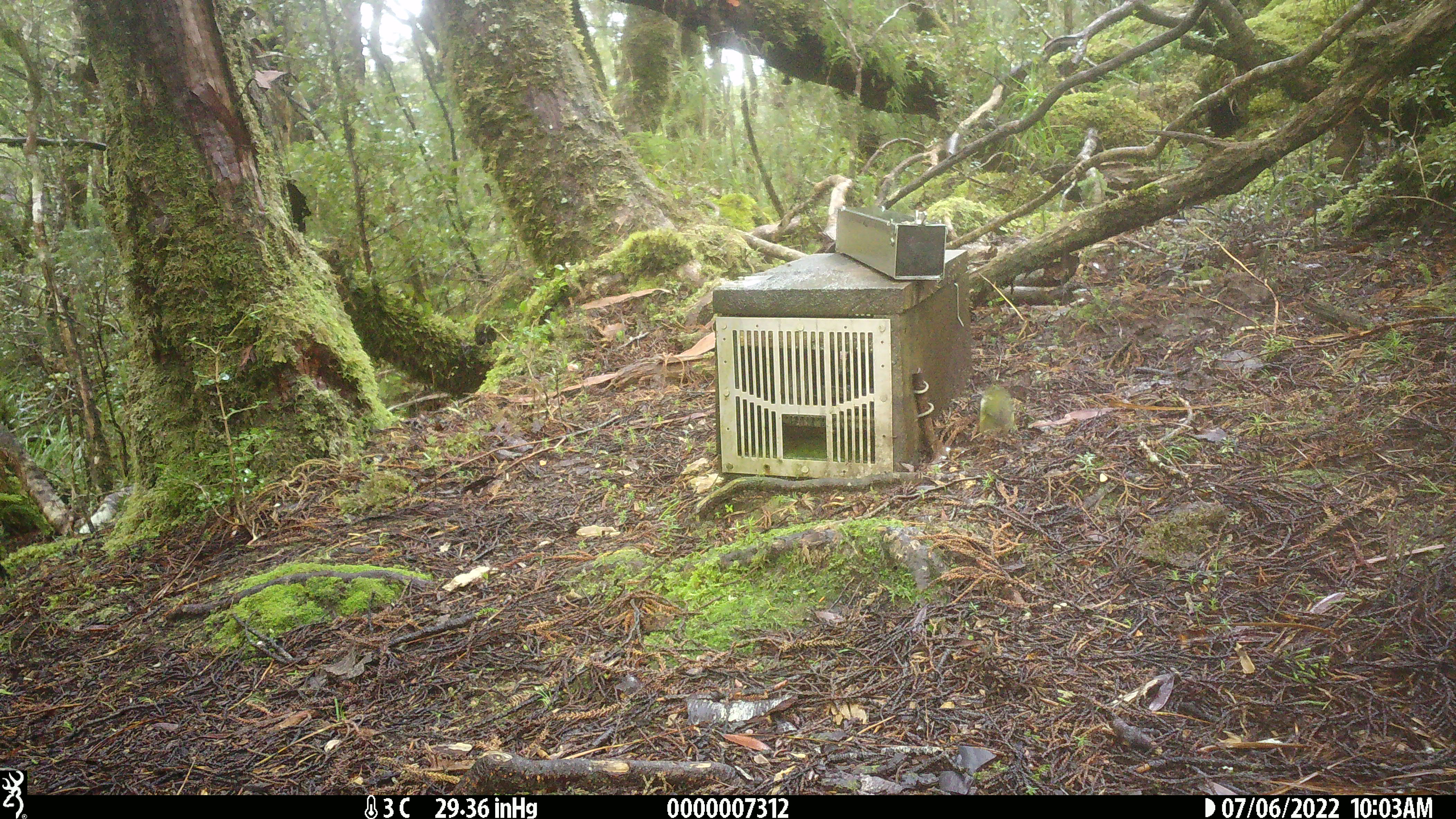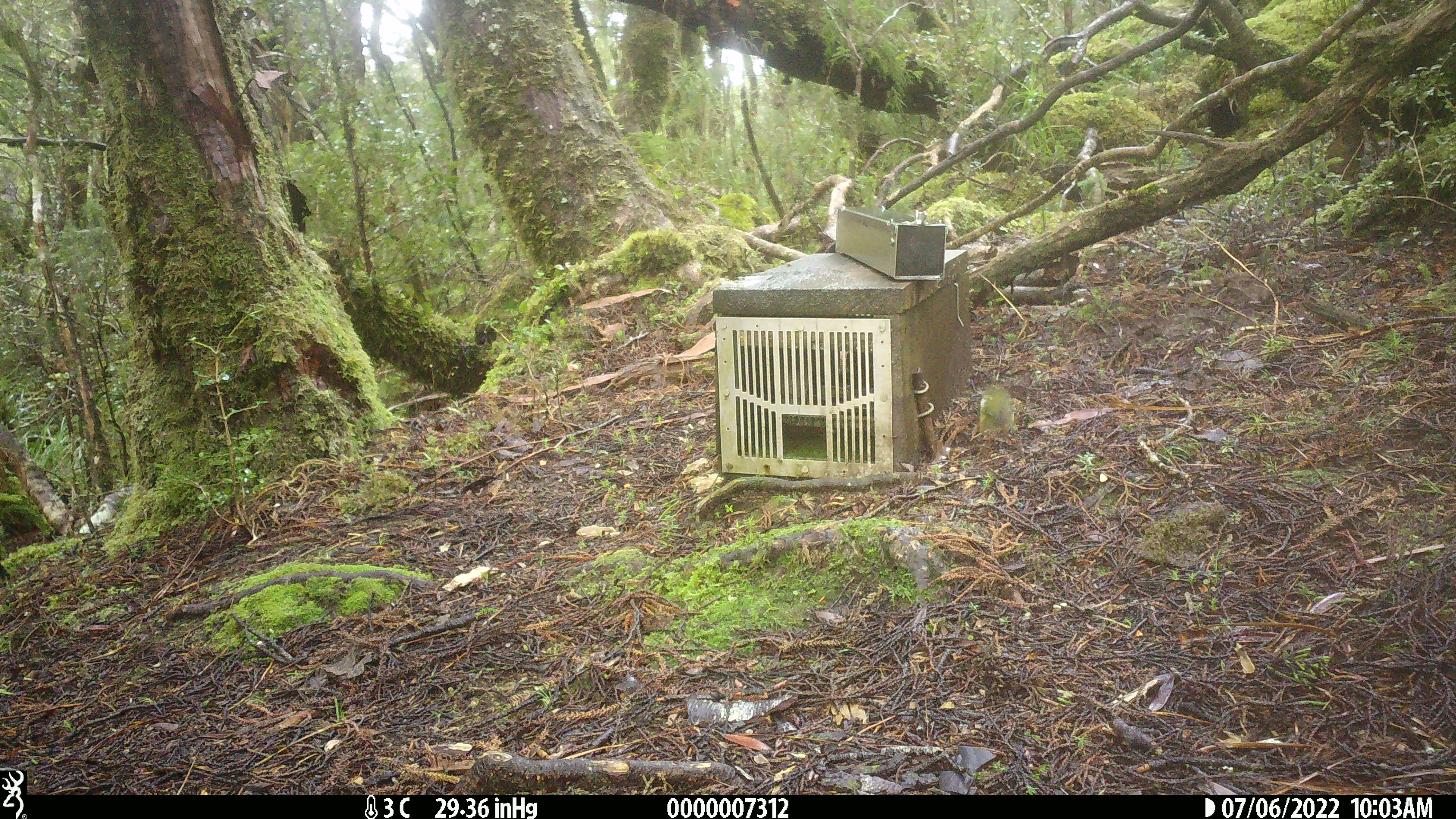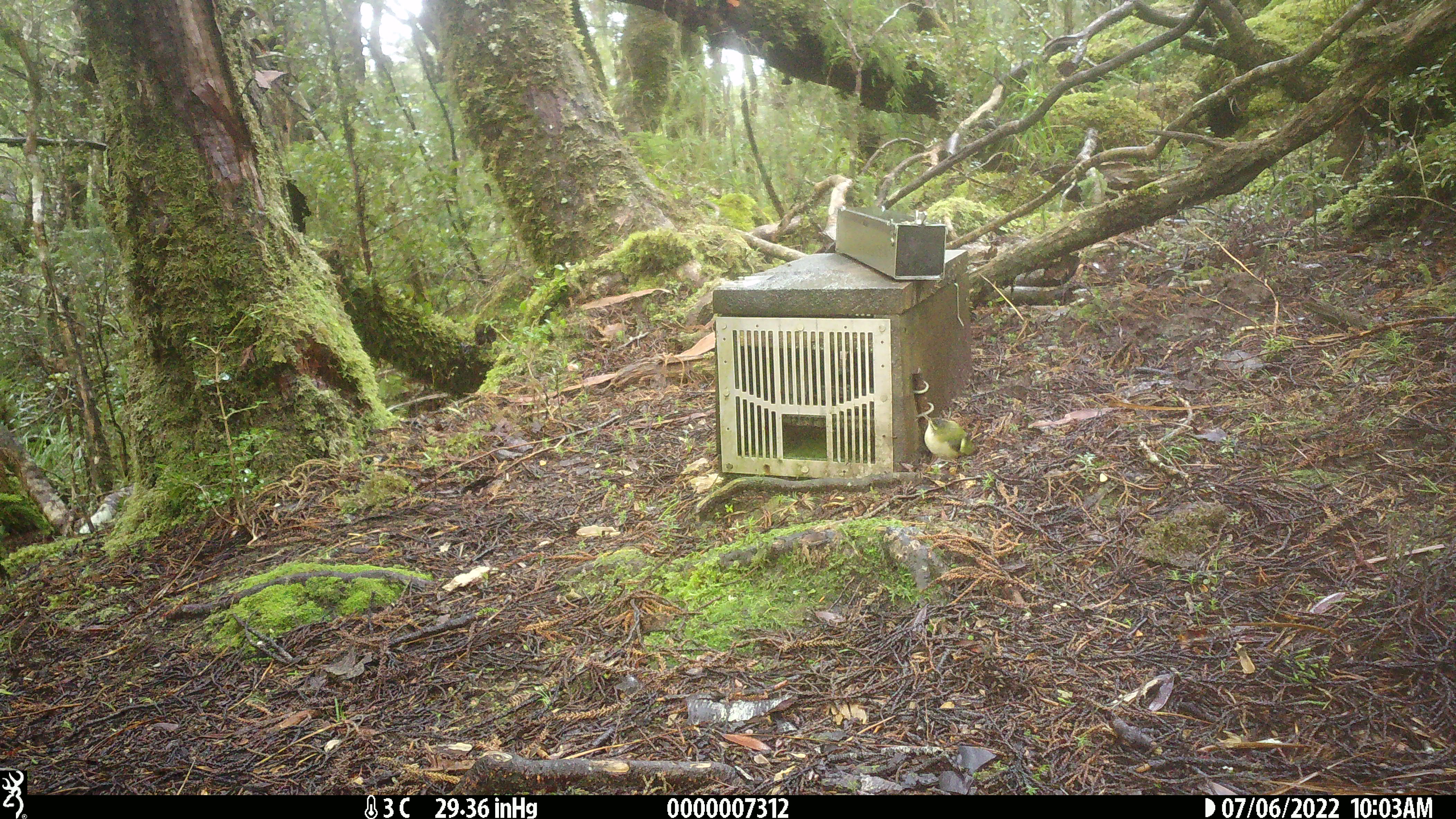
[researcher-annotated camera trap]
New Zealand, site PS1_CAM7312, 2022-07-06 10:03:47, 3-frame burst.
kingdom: Animalia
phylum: Chordata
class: Aves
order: Passeriformes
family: Acanthisittidae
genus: Acanthisitta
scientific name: Acanthisitta chloris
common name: rifleman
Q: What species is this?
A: Rifleman (Acanthisitta chloris).